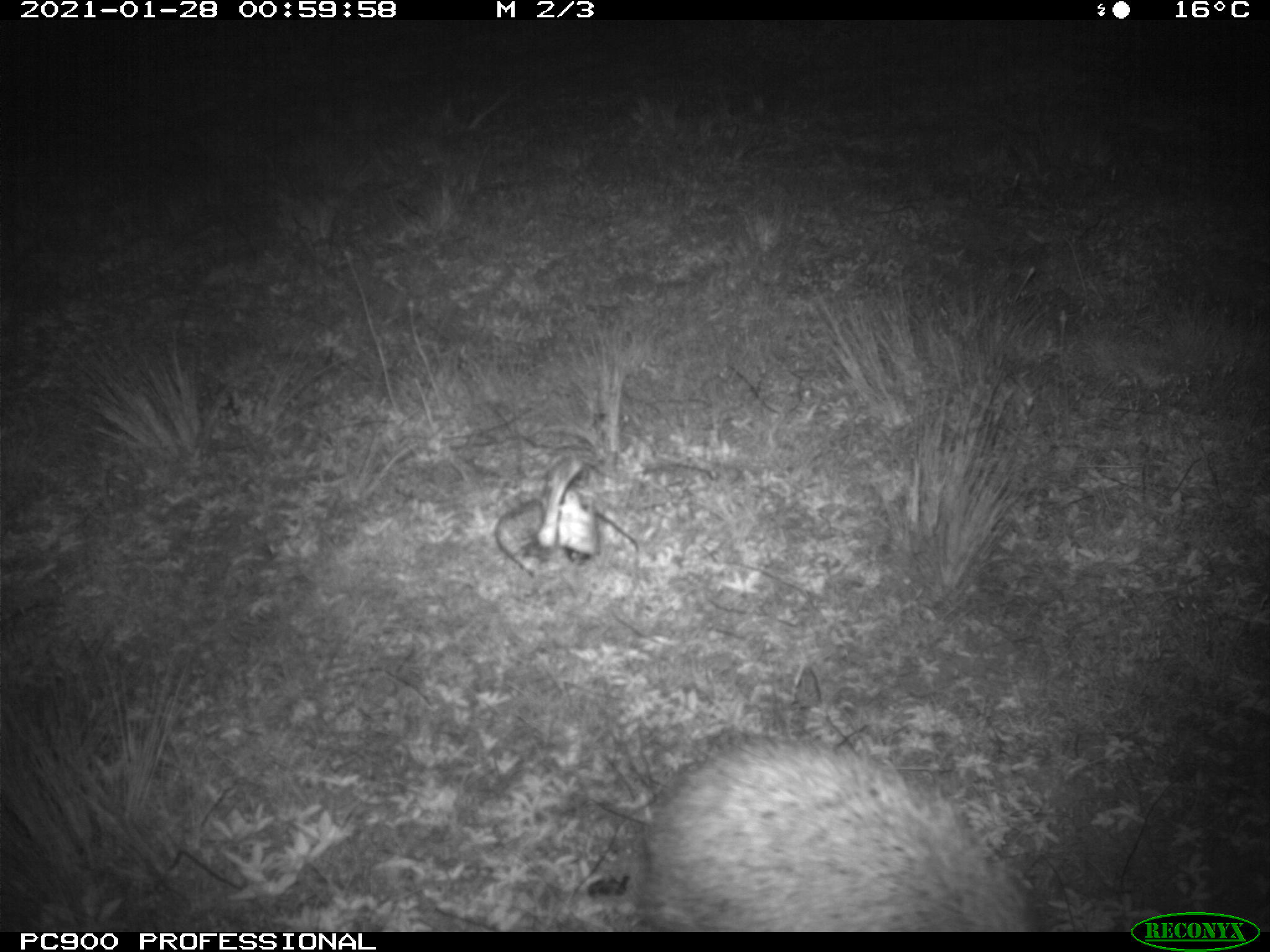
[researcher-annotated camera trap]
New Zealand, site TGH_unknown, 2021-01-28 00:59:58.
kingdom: Animalia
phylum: Chordata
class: Mammalia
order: Eulipotyphla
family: Erinaceidae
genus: Erinaceus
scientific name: Erinaceus europaeus europaeus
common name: european hedgehog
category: hedgehog